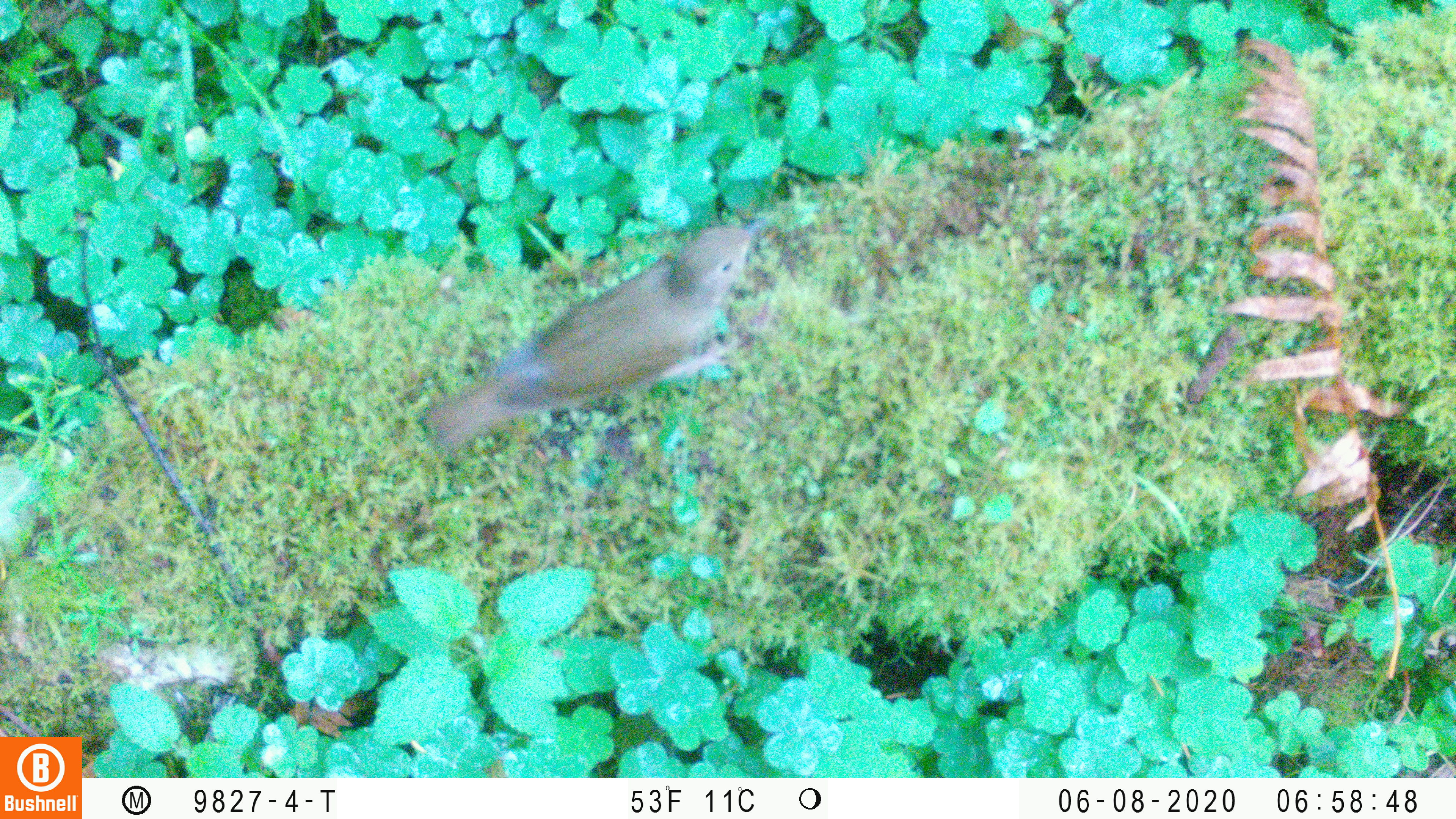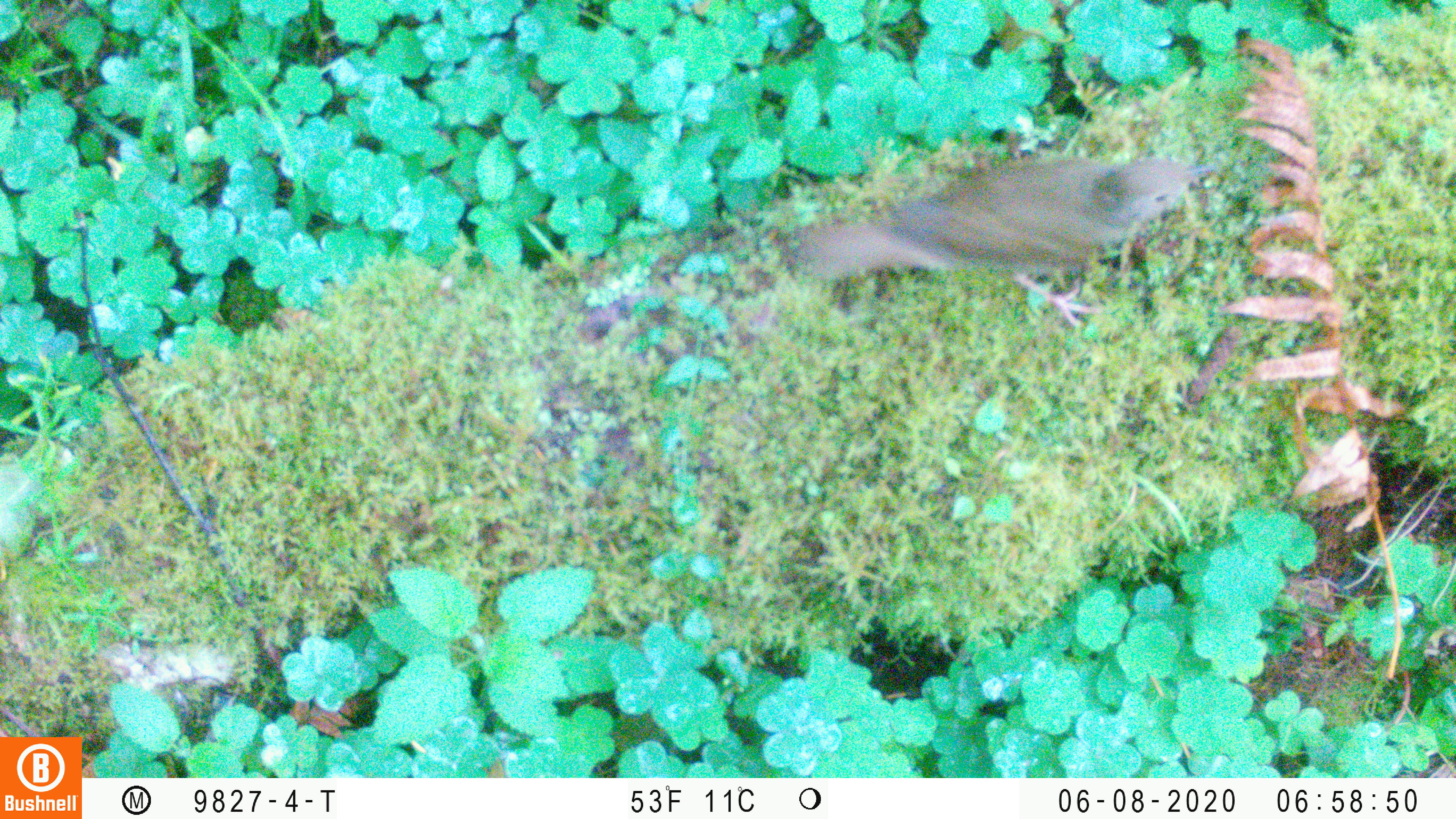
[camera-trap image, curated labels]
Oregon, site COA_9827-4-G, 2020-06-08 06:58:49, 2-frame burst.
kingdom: Animalia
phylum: Chordata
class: Aves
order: Passeriformes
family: Turdidae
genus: Catharus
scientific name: Catharus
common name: brown thrushes and nightingale-thrushes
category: catharus species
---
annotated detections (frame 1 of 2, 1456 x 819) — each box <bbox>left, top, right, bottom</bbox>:
catharus species: <bbox>390, 191, 787, 479</bbox>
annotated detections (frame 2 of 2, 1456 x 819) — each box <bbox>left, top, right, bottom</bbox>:
catharus species: <bbox>760, 133, 1256, 345</bbox>